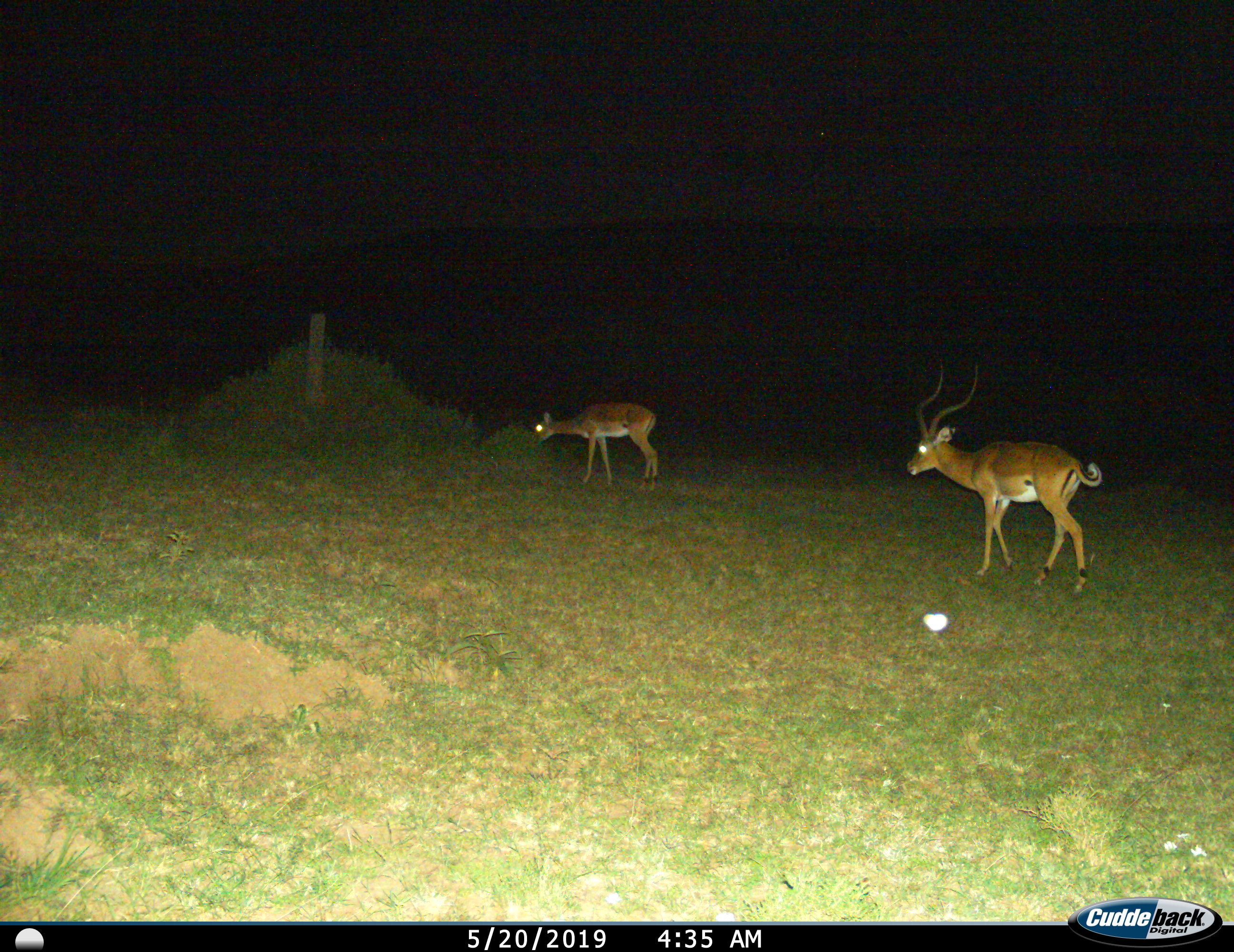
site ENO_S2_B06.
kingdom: Animalia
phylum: Chordata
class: Mammalia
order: Artiodactyla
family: Bovidae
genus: Aepyceros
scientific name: Aepyceros melampus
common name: impala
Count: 2.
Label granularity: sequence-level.